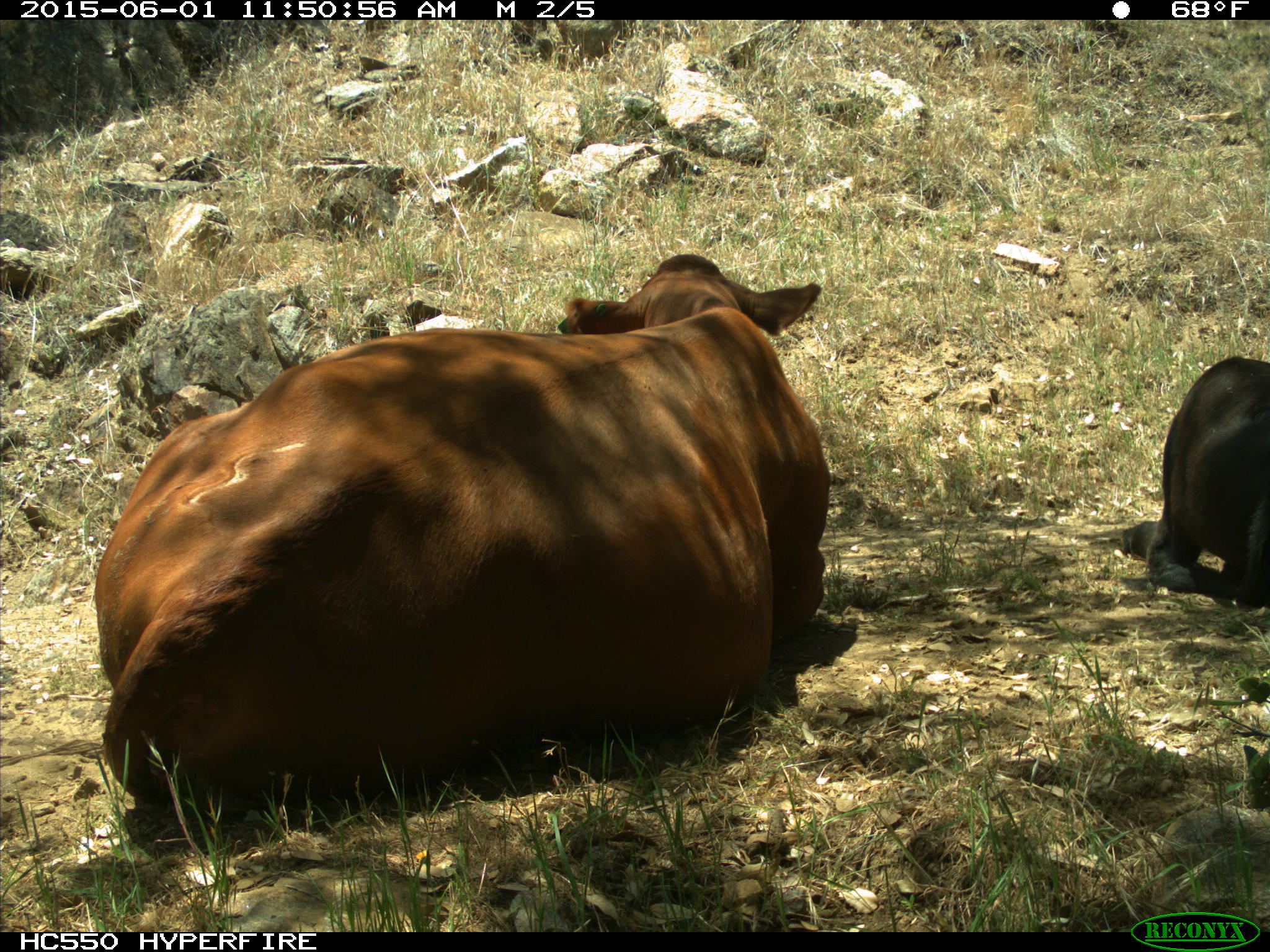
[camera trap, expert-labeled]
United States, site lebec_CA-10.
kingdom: Animalia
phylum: Chordata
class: Mammalia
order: Artiodactyla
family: Bovidae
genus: Bos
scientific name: Bos taurus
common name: domestic cow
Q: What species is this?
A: Bos taurus (domestic cow).